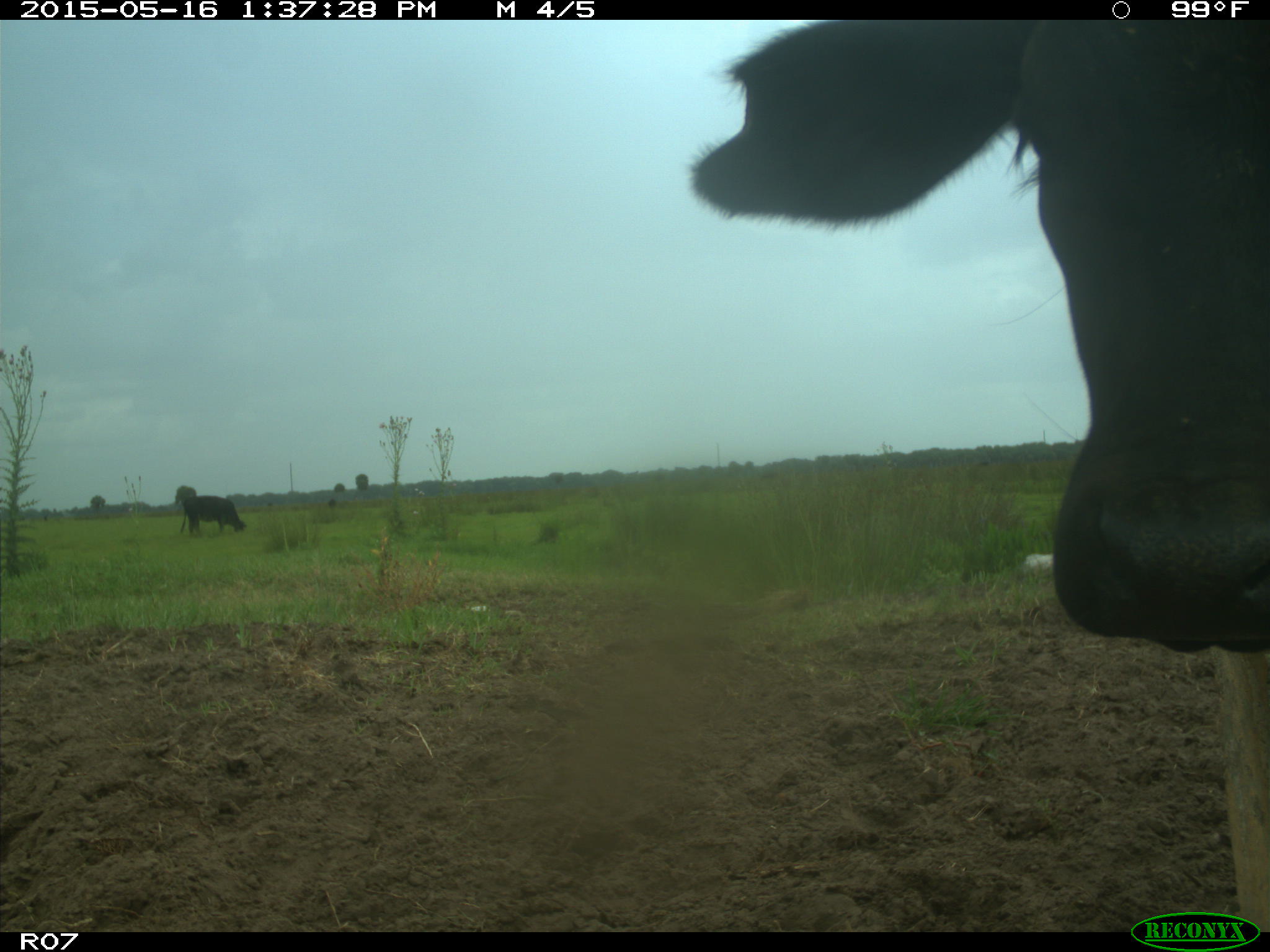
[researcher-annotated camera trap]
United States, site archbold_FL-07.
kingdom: Animalia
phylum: Chordata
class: Mammalia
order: Artiodactyla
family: Bovidae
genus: Bos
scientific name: Bos taurus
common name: domestic cow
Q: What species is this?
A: Bos taurus (domestic cow).